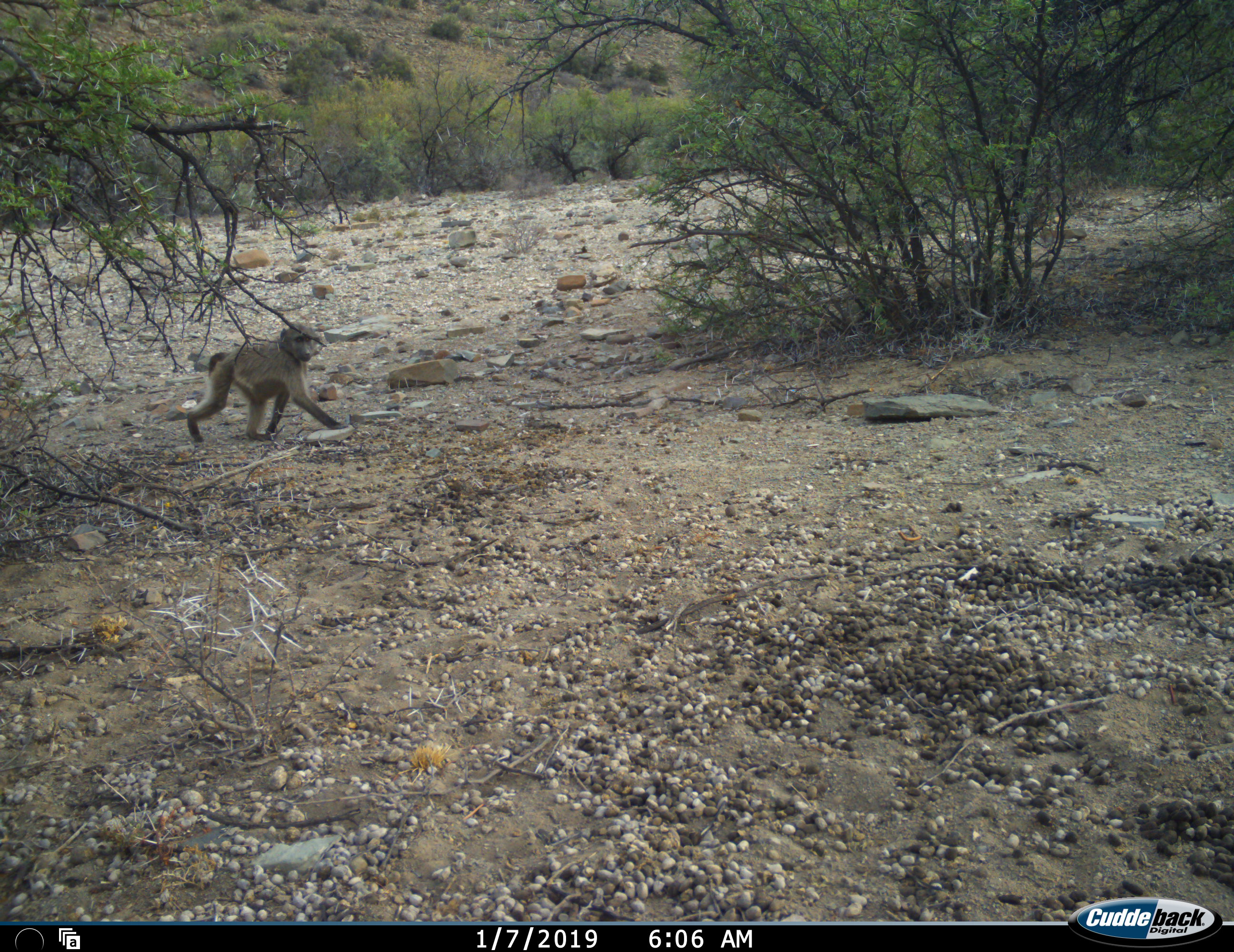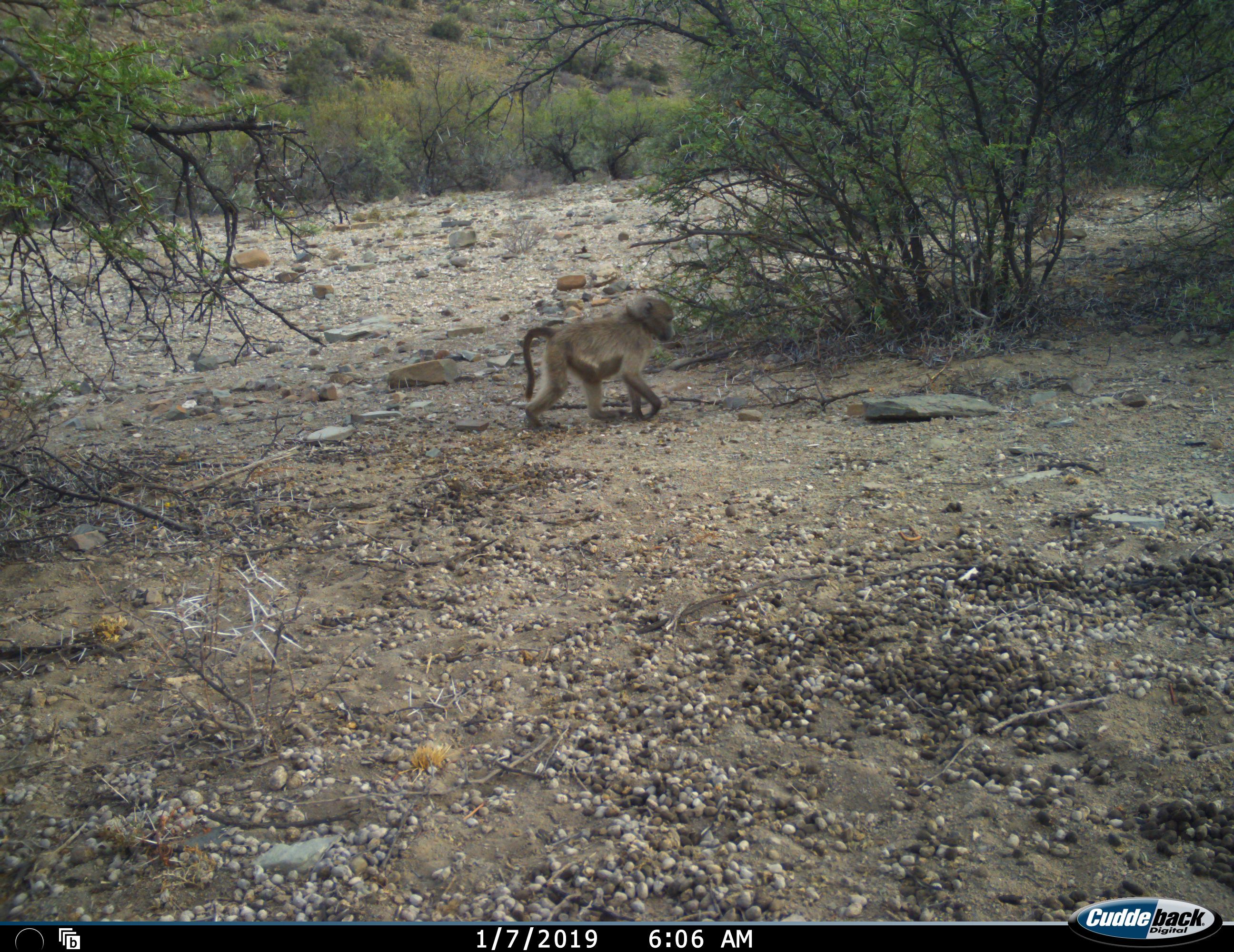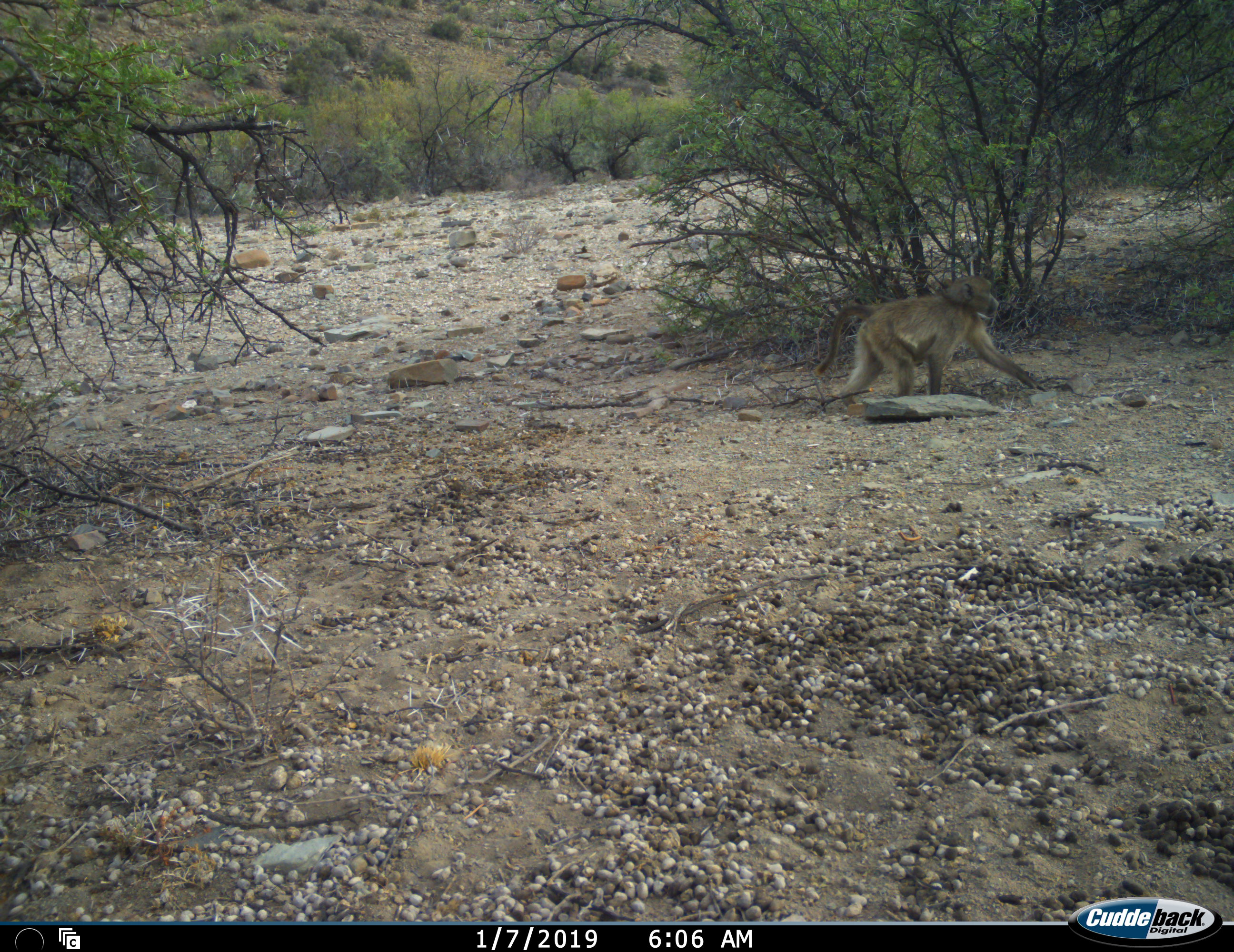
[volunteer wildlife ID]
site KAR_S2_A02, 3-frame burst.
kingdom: Animalia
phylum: Chordata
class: Mammalia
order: Primates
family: Cercopithecidae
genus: Papio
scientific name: Papio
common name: baboon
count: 1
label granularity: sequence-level